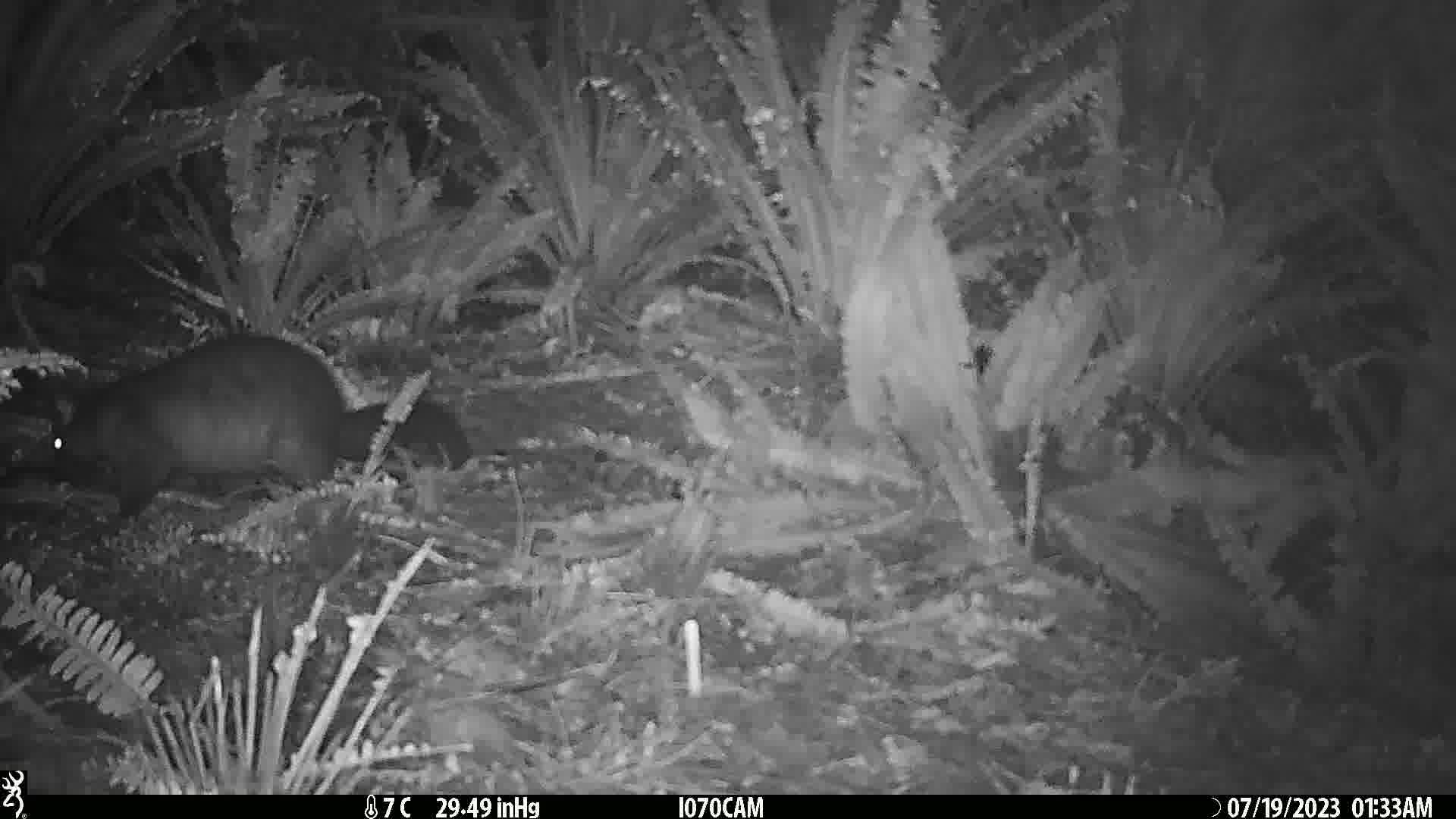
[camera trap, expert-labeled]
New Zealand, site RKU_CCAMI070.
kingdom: Animalia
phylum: Chordata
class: Mammalia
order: Diprotodontia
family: Phalangeridae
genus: Trichosurus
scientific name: Trichosurus vulpecula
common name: common brushtail possum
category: possum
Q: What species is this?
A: Possum (common brushtail possum) (Trichosurus vulpecula).